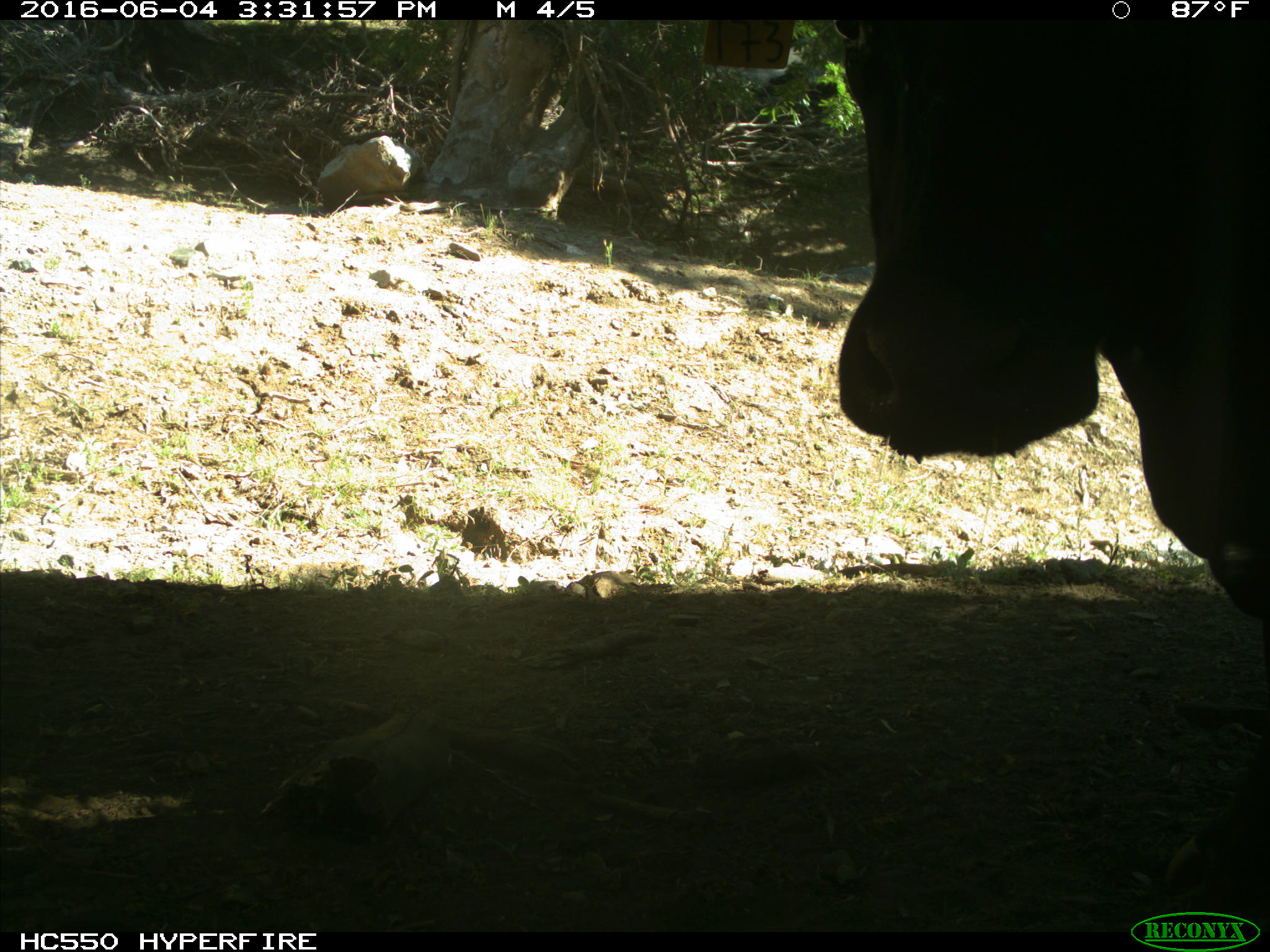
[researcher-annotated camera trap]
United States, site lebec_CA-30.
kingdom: Animalia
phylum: Chordata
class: Mammalia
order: Artiodactyla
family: Bovidae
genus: Bos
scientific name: Bos taurus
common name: domestic cow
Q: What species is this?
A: Bos taurus (domestic cow).